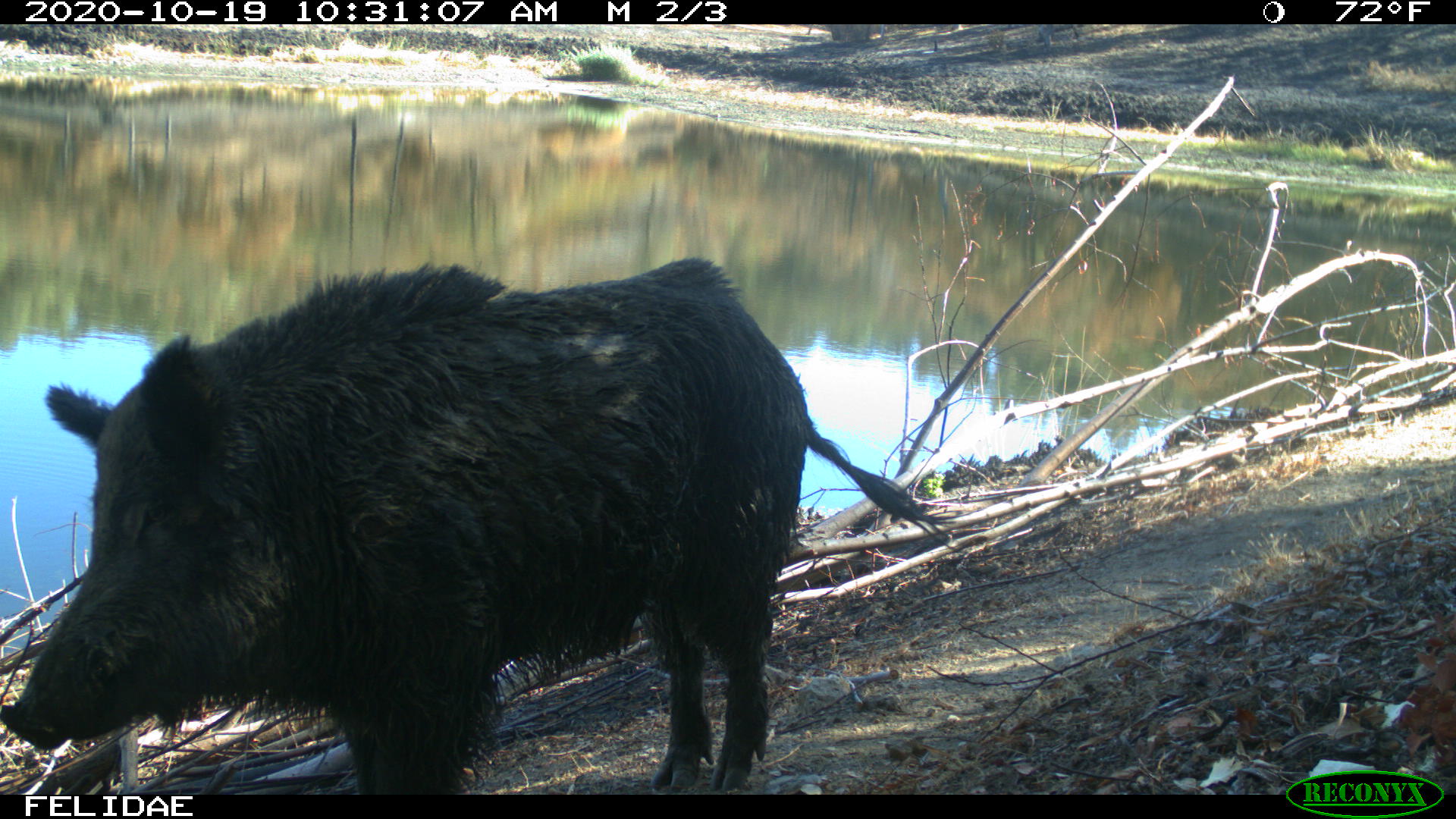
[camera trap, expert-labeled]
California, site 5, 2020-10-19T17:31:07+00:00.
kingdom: Animalia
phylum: Chordata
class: Mammalia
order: Artiodactyla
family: Suidae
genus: Sus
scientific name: Sus scrofa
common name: wild boar